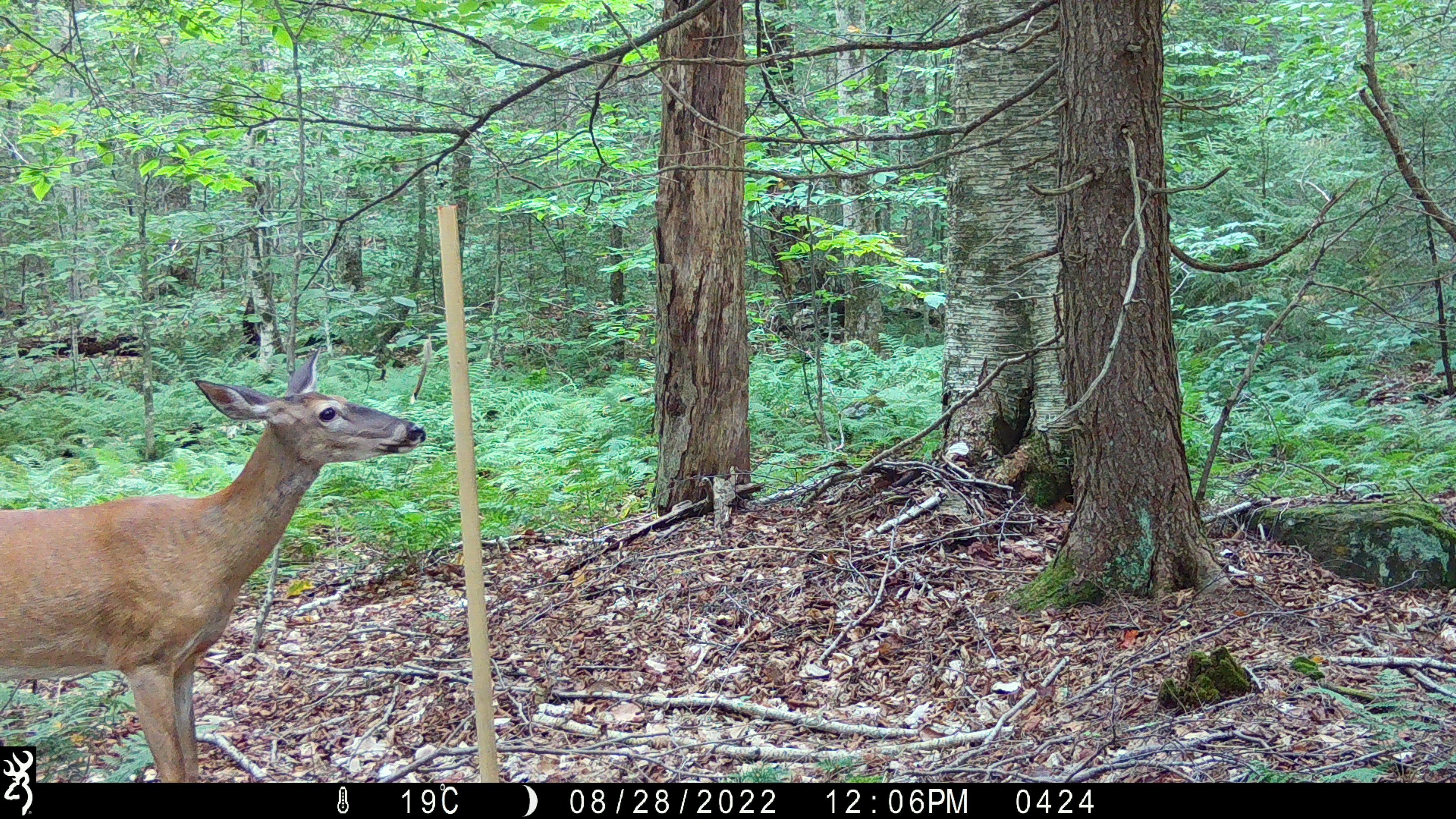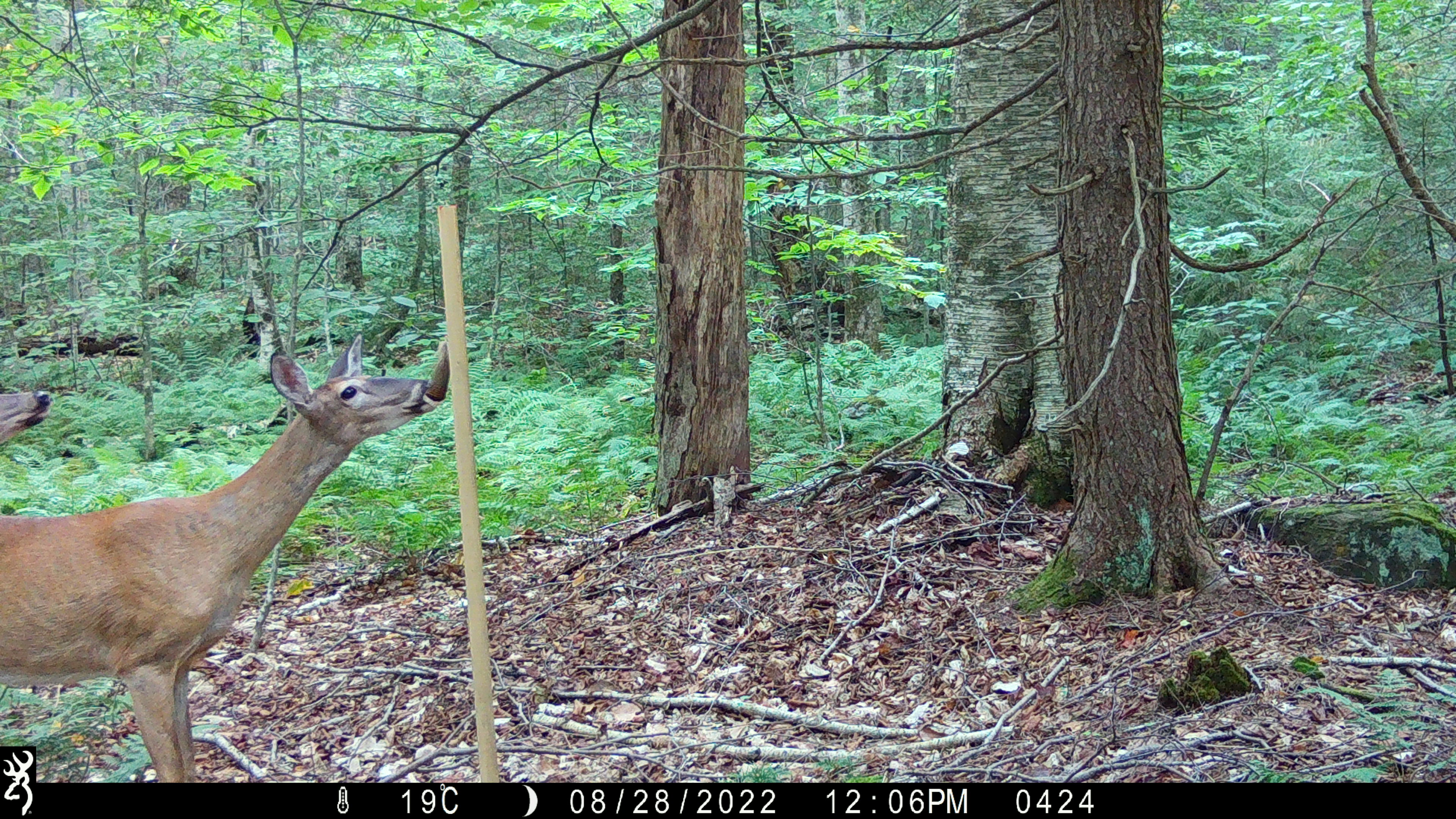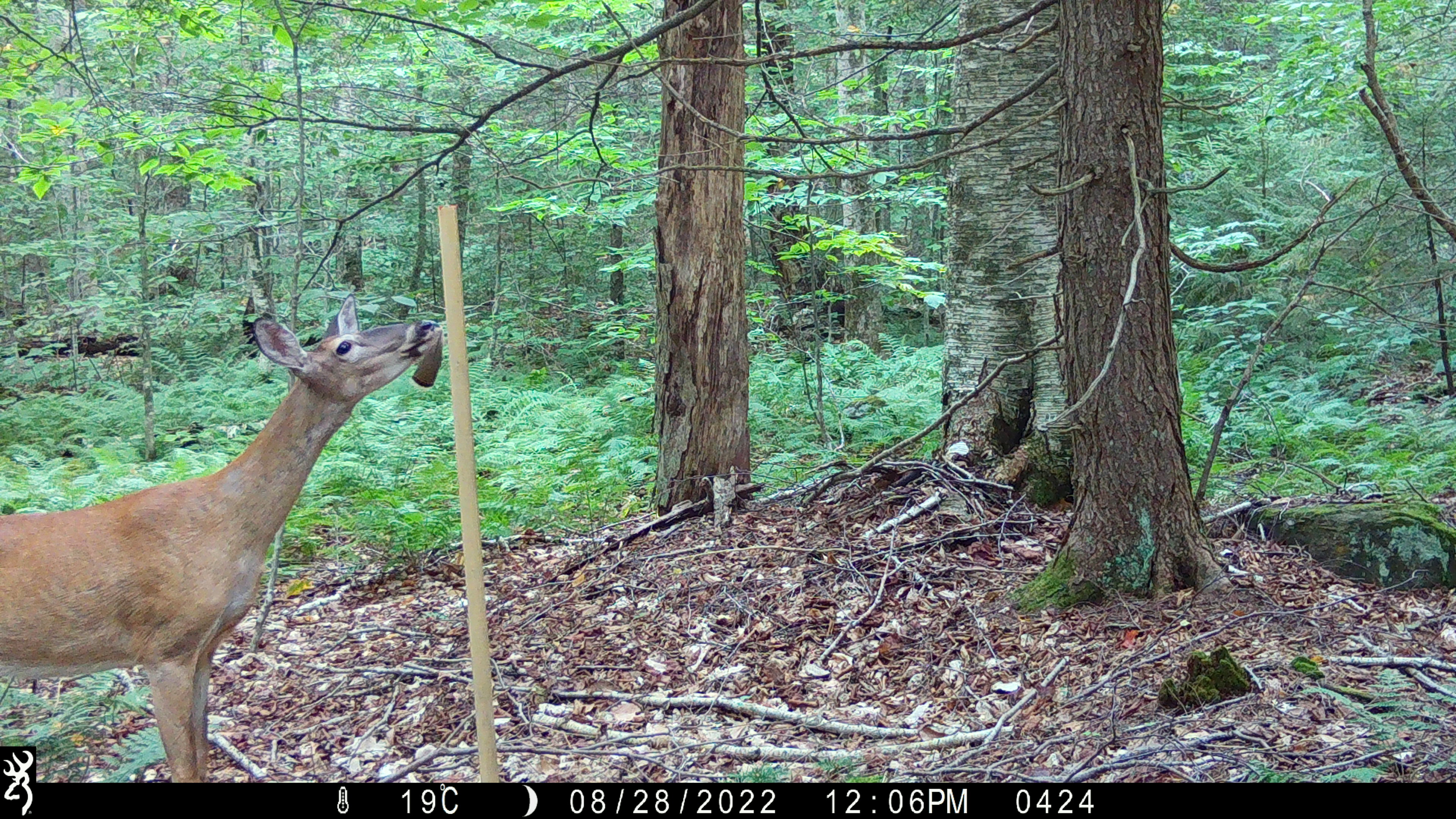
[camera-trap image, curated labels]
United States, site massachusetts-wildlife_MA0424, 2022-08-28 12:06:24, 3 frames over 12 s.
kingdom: Animalia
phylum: Chordata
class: Mammalia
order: Artiodactyla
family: Cervidae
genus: Odocoileus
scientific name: Odocoileus virginianus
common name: white-tailed deer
White-tailed deer (Odocoileus virginianus).